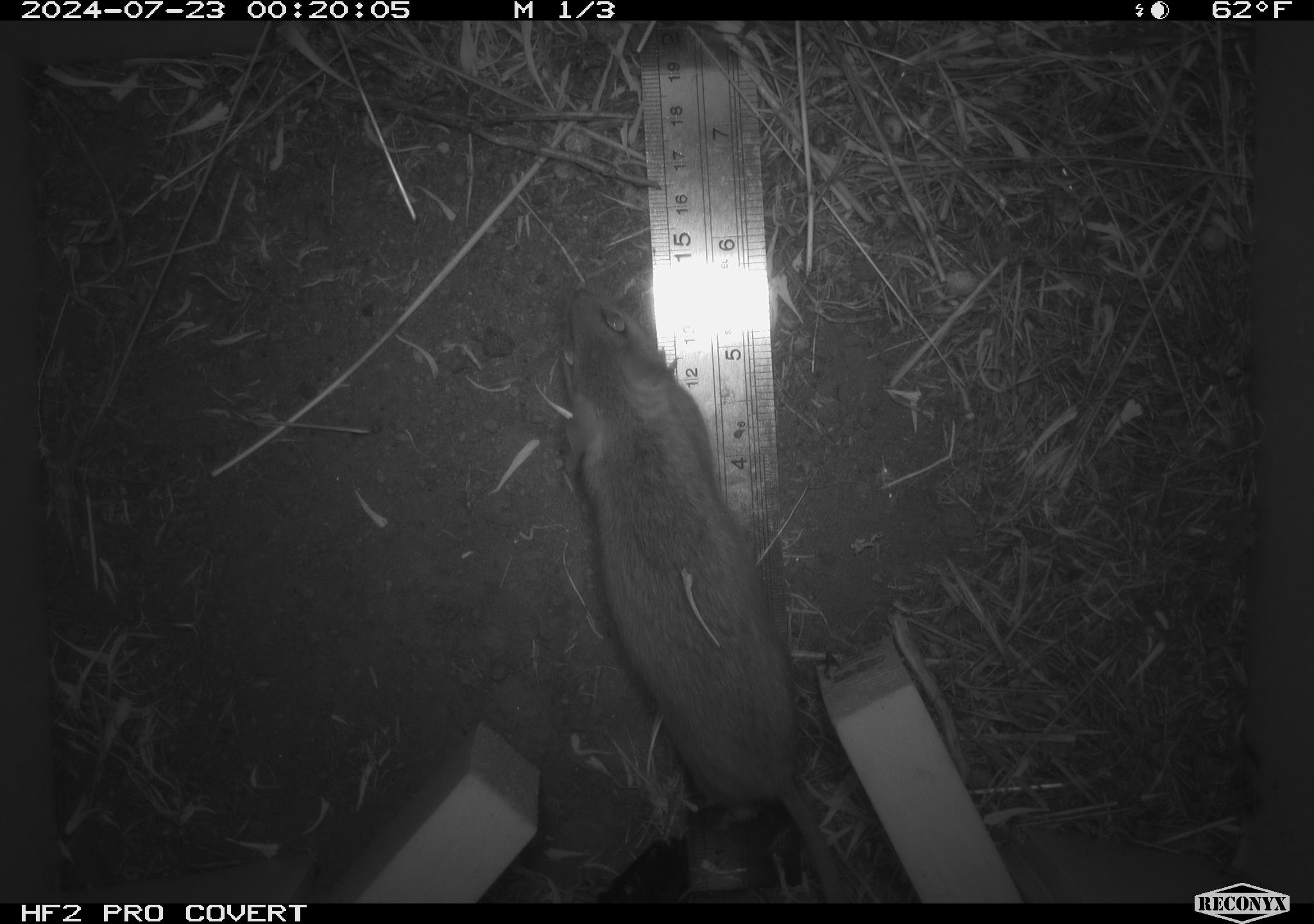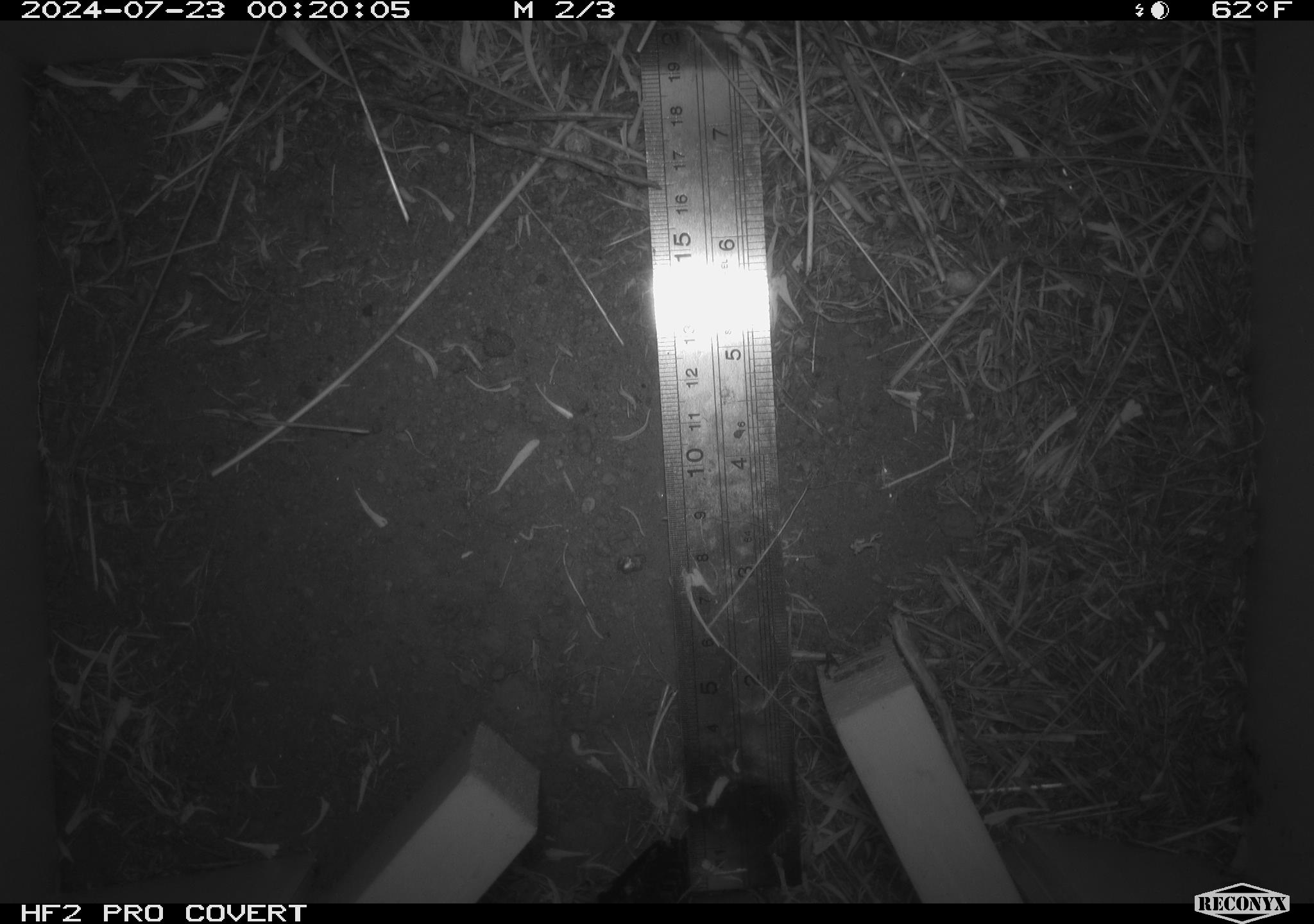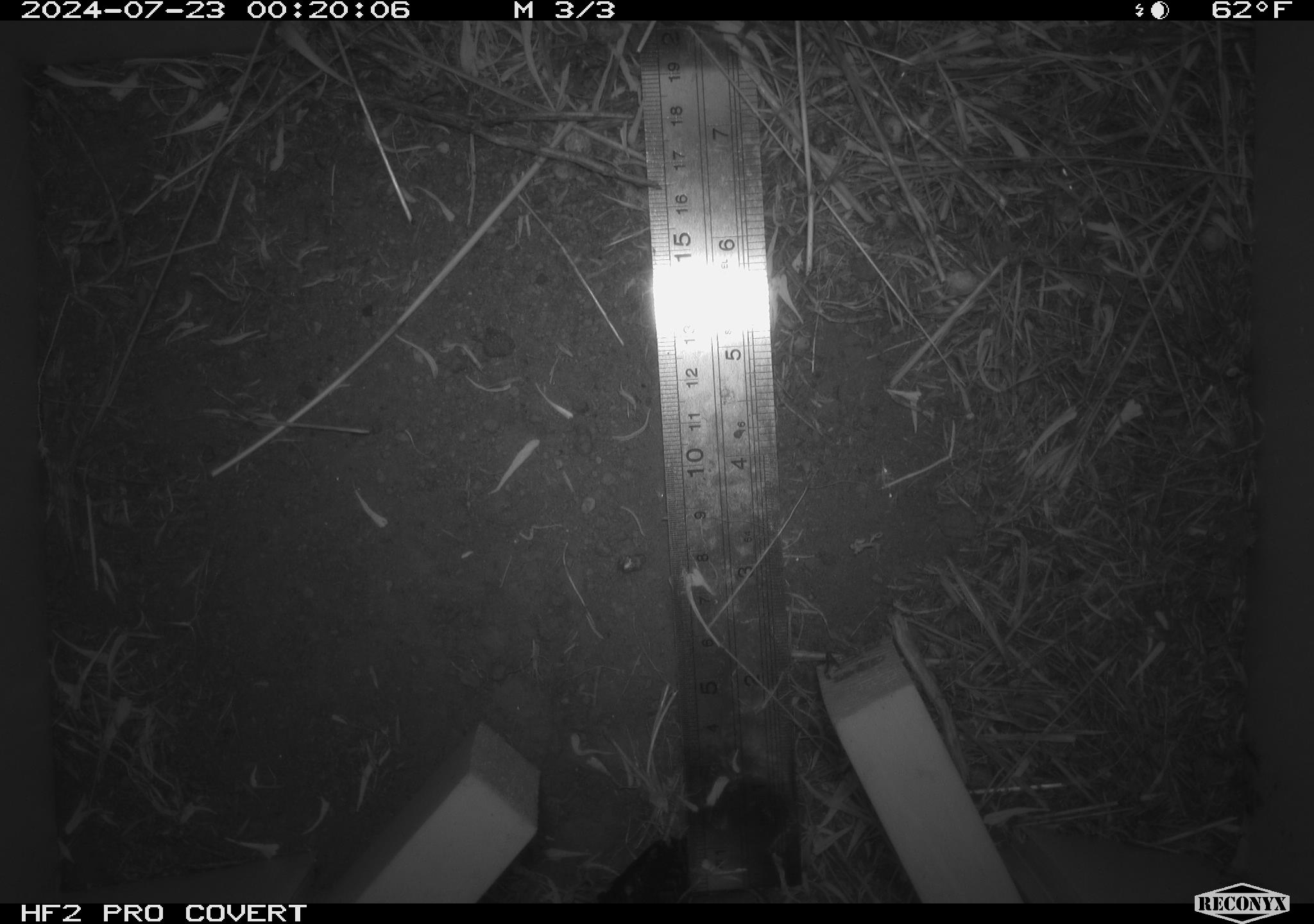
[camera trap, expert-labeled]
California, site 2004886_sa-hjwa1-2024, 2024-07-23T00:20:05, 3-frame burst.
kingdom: Animalia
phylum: Chordata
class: Mammalia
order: Rodentia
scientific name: Rodentia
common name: rodent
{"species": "rodent (Rodentia)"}